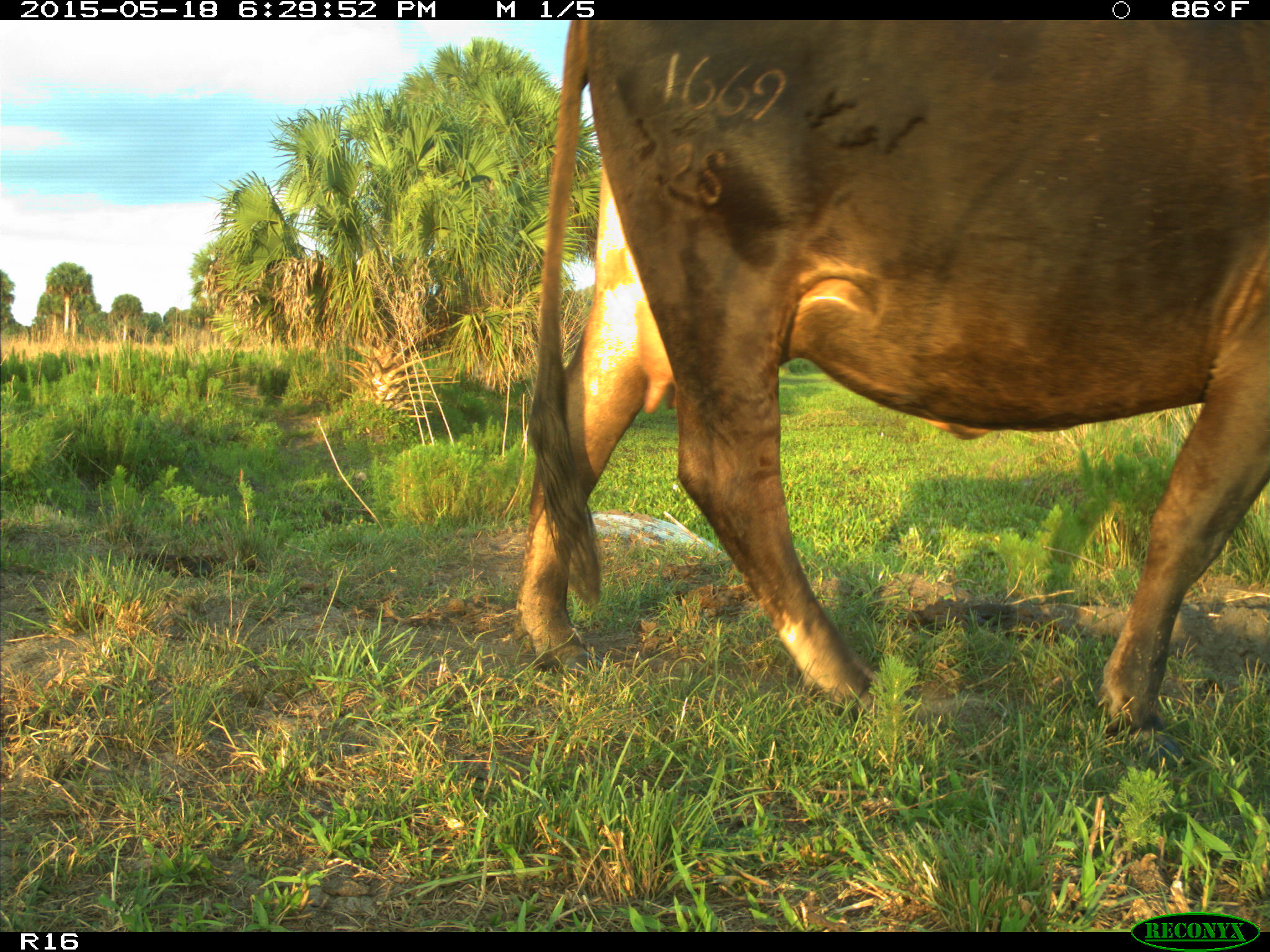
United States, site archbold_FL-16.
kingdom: Animalia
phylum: Chordata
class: Mammalia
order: Artiodactyla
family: Bovidae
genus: Bos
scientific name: Bos taurus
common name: domestic cow